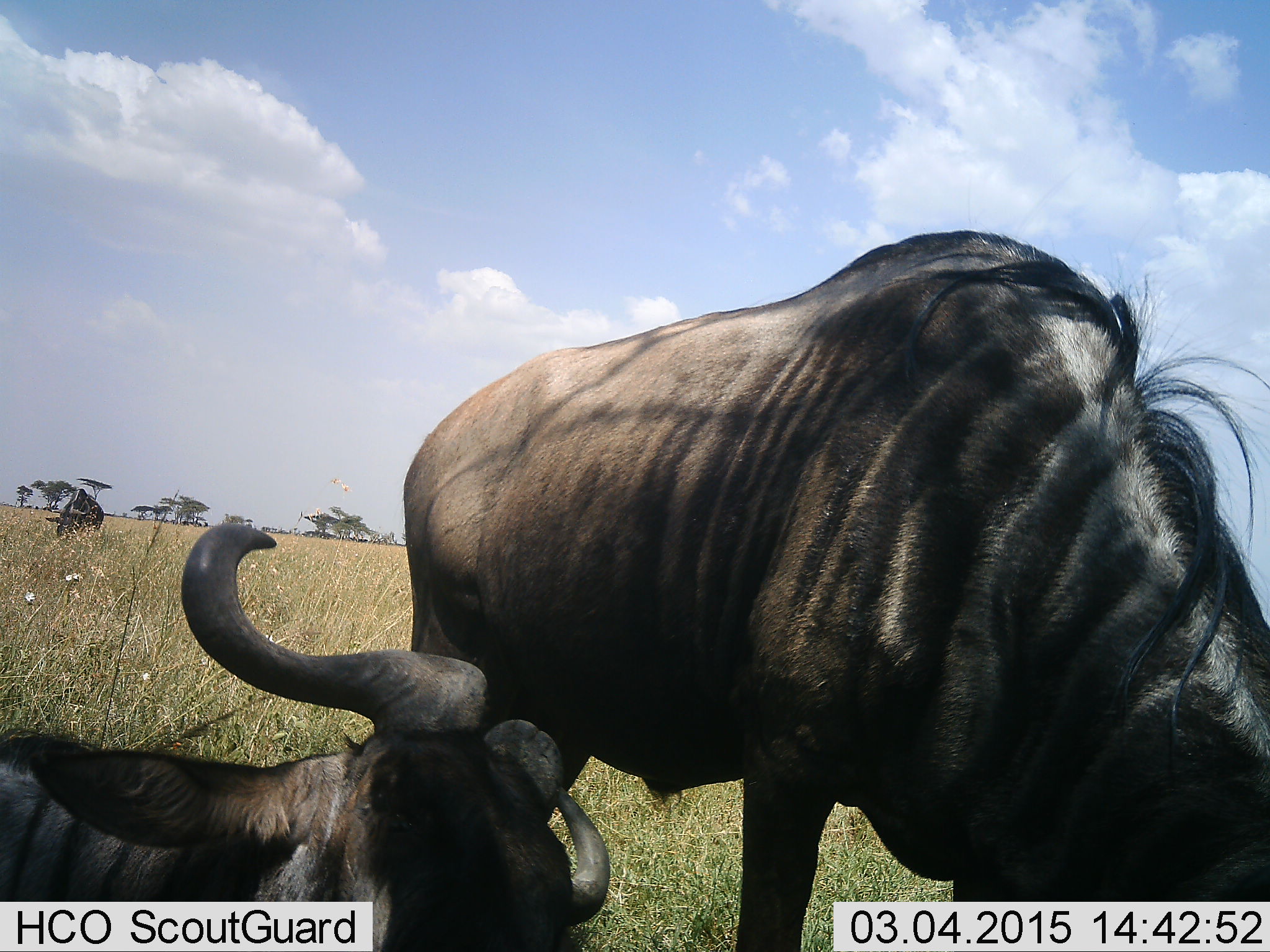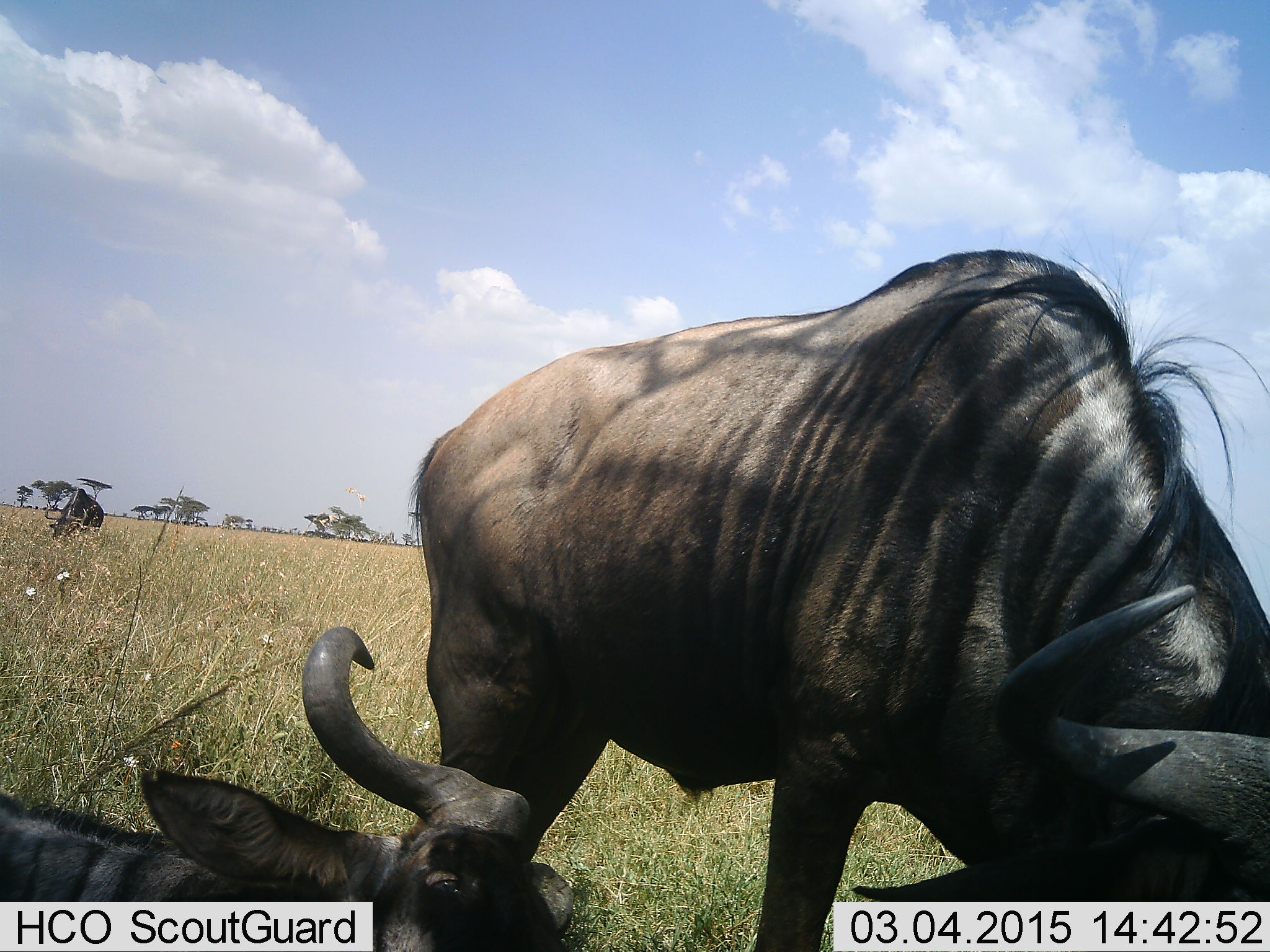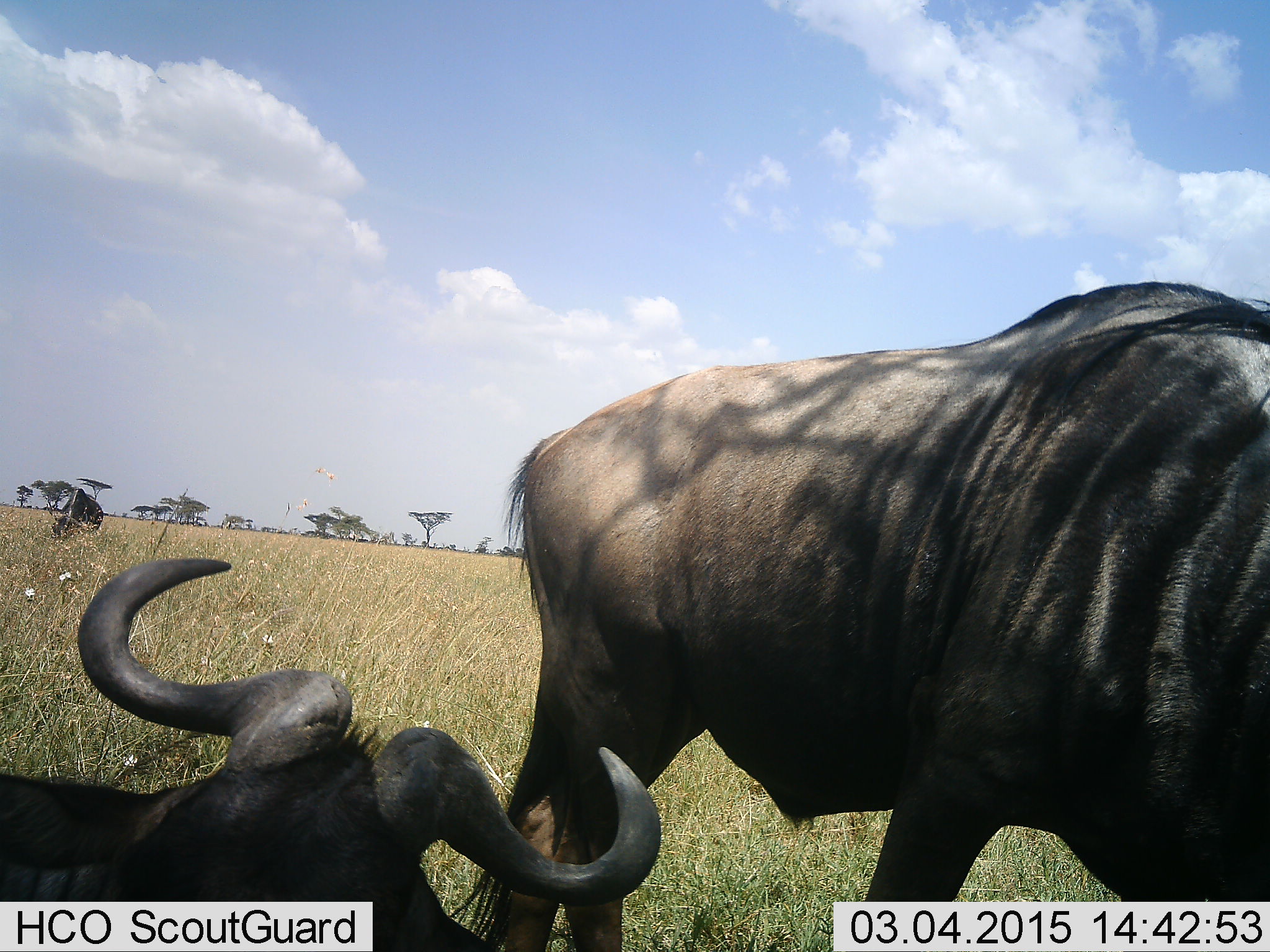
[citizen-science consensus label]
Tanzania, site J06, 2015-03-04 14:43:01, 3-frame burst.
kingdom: Animalia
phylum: Chordata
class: Mammalia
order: Artiodactyla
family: Bovidae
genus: Connochaetes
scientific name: Connochaetes taurinus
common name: blue wildebeest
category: wildebeest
Wildebeest (blue wildebeest) (Connochaetes taurinus), count 3. Behavior (volunteer vote fractions): standing 80%, resting 90%, moving 20%, interacting 20%. Young present (vote fraction): 0%. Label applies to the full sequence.